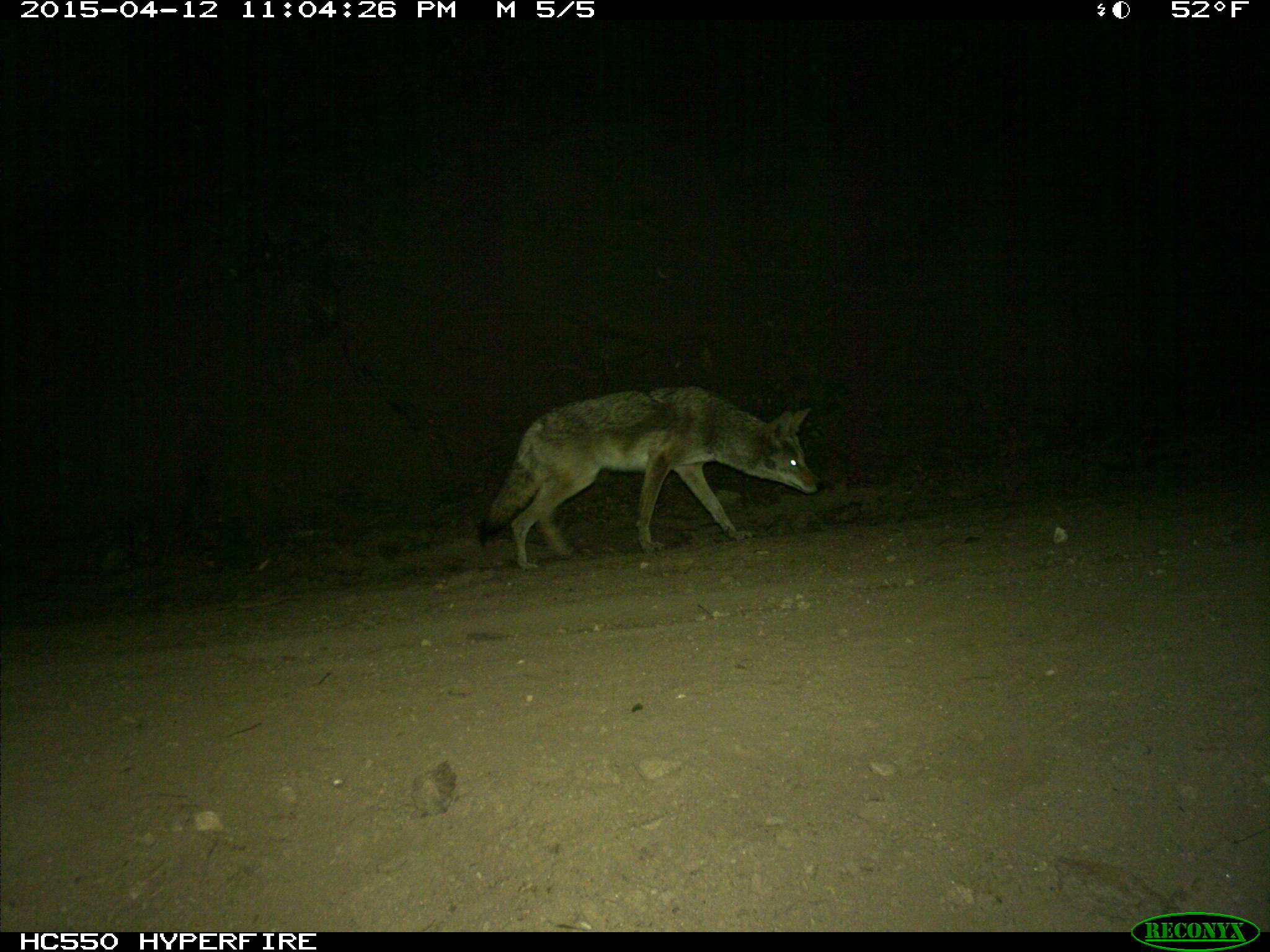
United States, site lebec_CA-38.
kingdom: Animalia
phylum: Chordata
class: Mammalia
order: Carnivora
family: Canidae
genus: Canis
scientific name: Canis latrans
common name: coyote